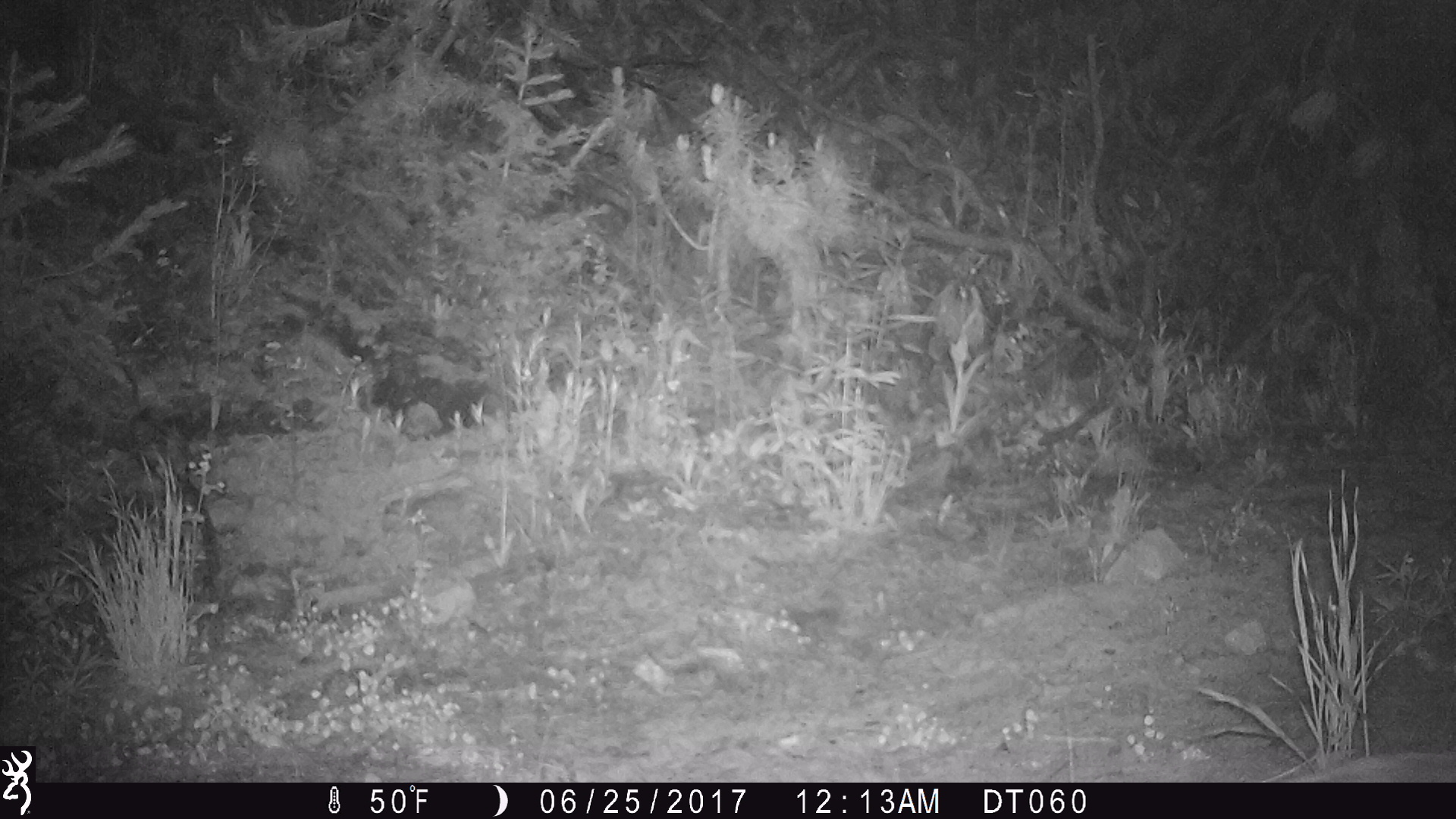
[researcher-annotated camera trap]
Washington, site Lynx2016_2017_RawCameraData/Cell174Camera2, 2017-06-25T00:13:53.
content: unidentified animal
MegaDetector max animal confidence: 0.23